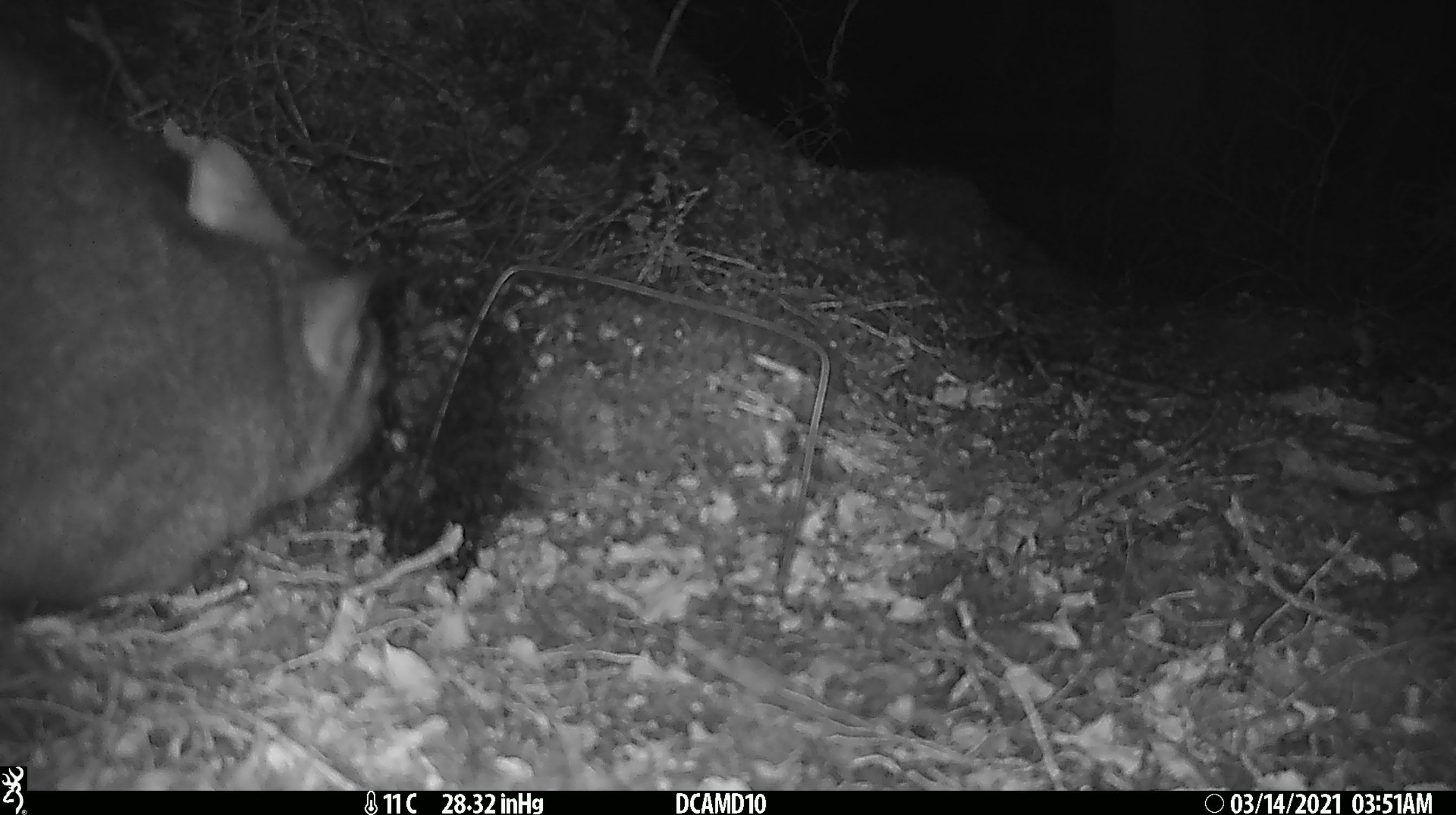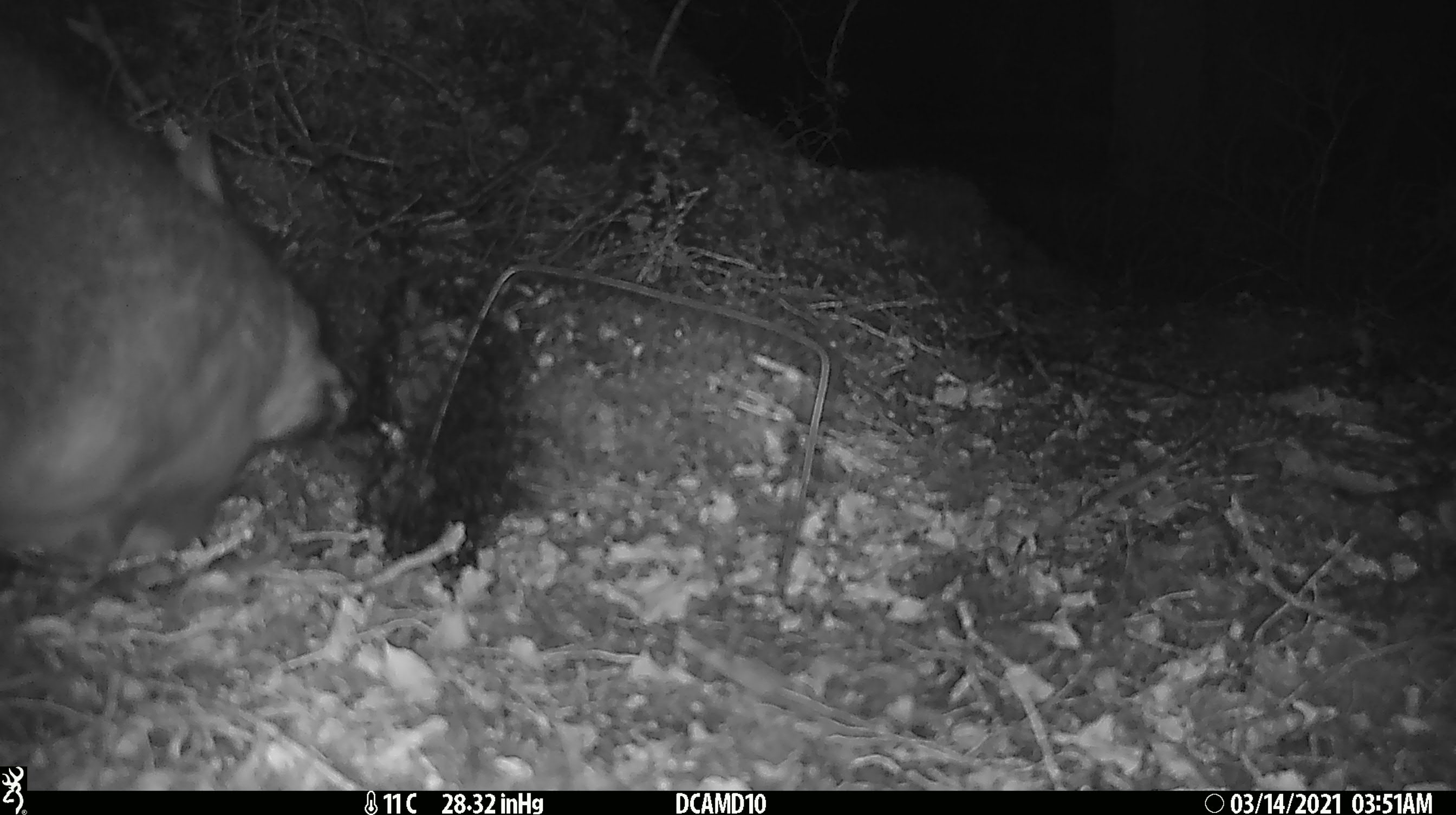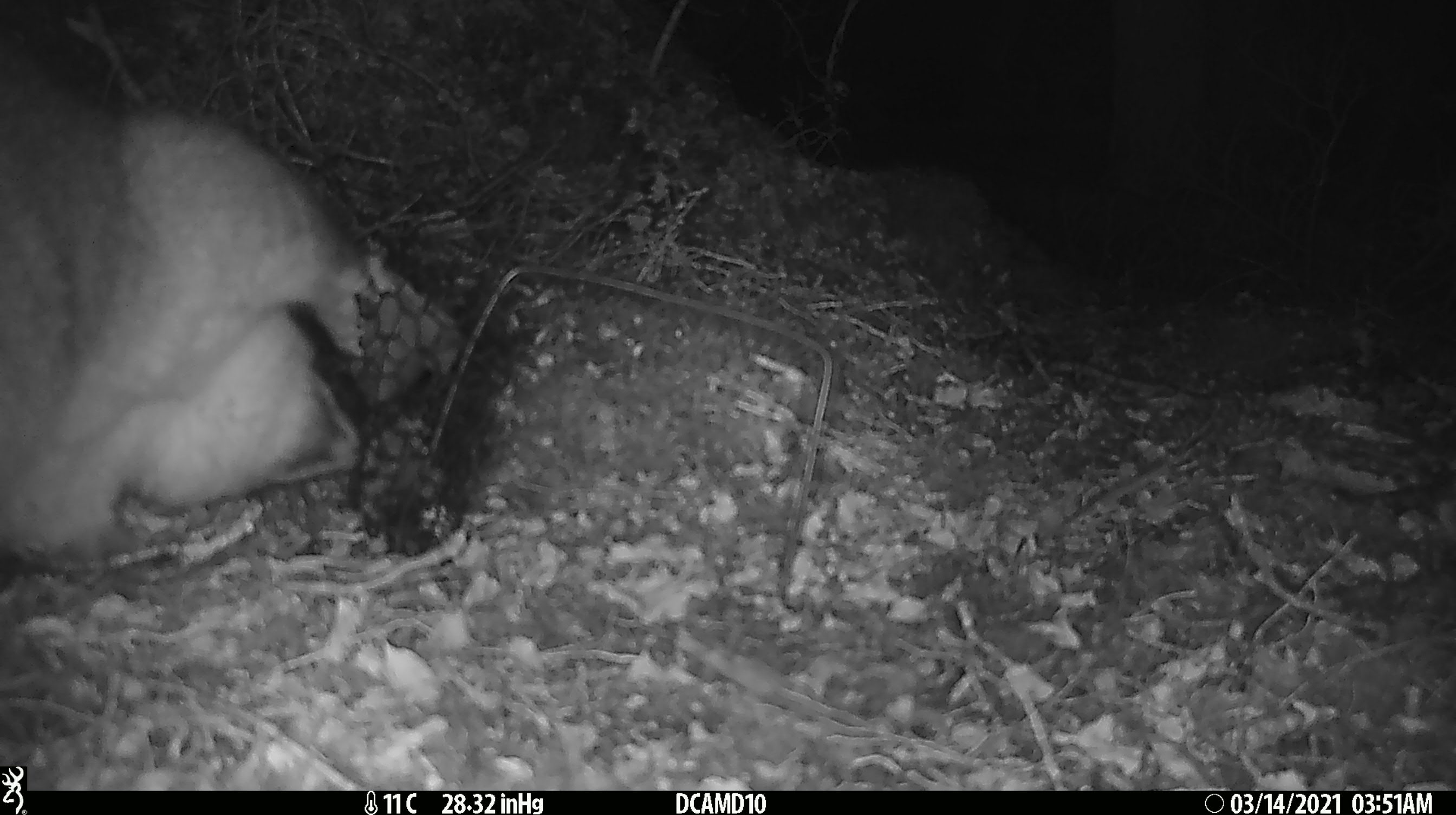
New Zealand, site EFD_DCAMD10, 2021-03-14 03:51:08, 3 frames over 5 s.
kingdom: Animalia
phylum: Chordata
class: Mammalia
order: Diprotodontia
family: Phalangeridae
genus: Trichosurus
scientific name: Trichosurus vulpecula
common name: common brushtail possum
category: possum